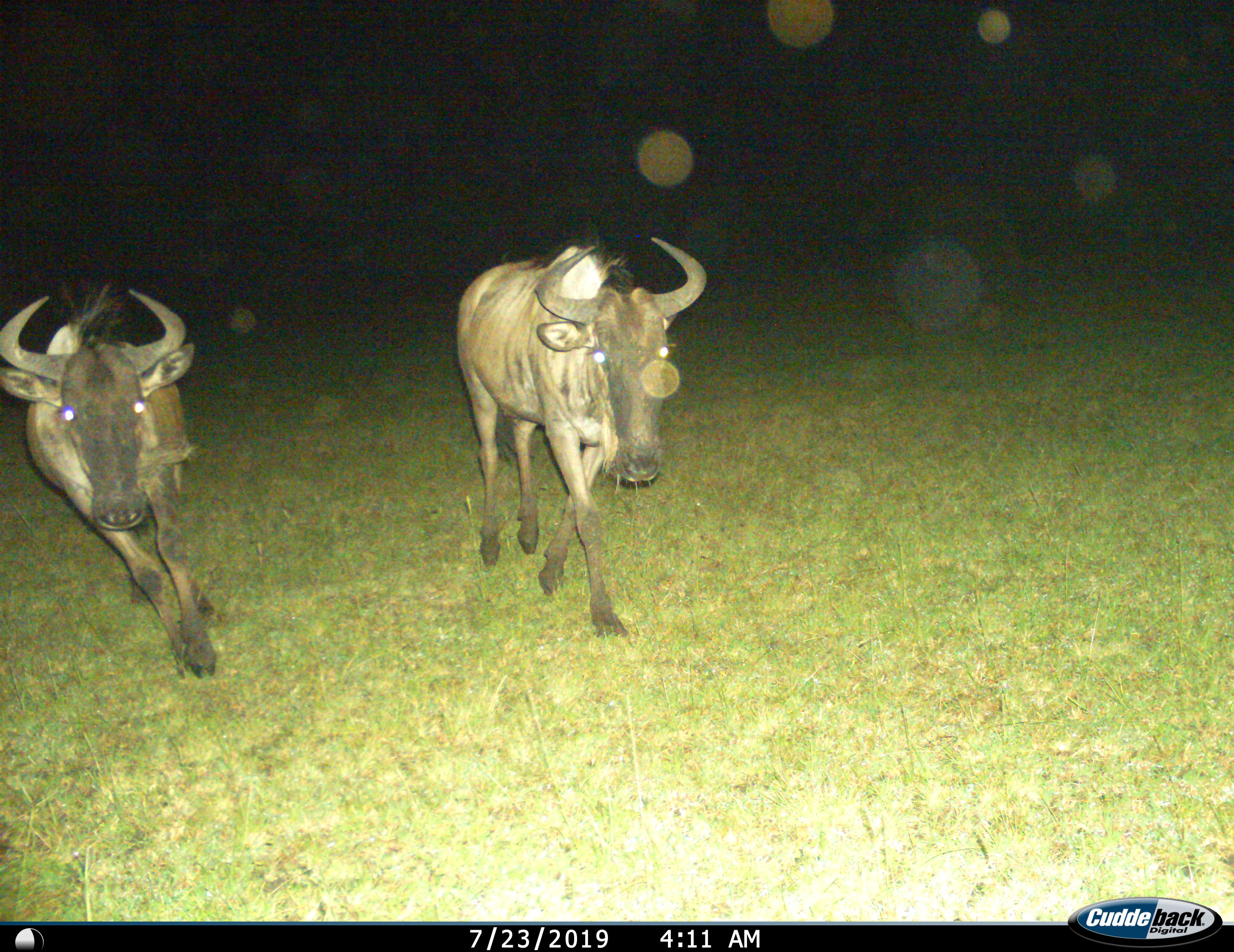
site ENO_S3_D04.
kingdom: Animalia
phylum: Chordata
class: Mammalia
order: Artiodactyla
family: Bovidae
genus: Connochaetes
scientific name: Connochaetes taurinus taurinus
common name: blue wildebeest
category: wildebeestblue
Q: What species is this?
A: Wildebeestblue (blue wildebeest) (Connochaetes taurinus taurinus).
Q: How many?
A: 2.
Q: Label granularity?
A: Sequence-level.